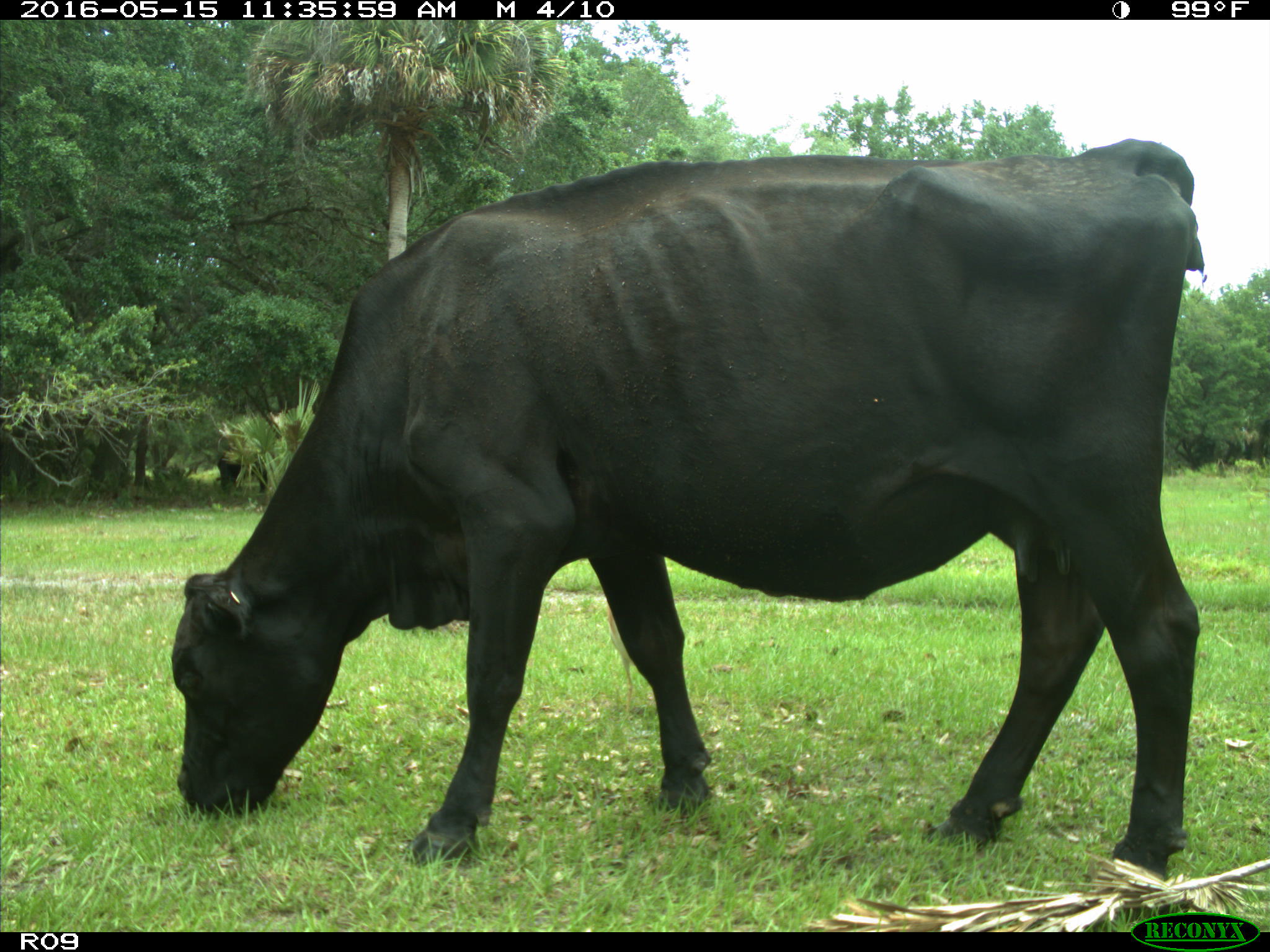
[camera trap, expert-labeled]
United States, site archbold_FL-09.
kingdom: Animalia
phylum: Chordata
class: Mammalia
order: Artiodactyla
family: Bovidae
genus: Bos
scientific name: Bos taurus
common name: domestic cow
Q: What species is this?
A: Bos taurus (domestic cow).